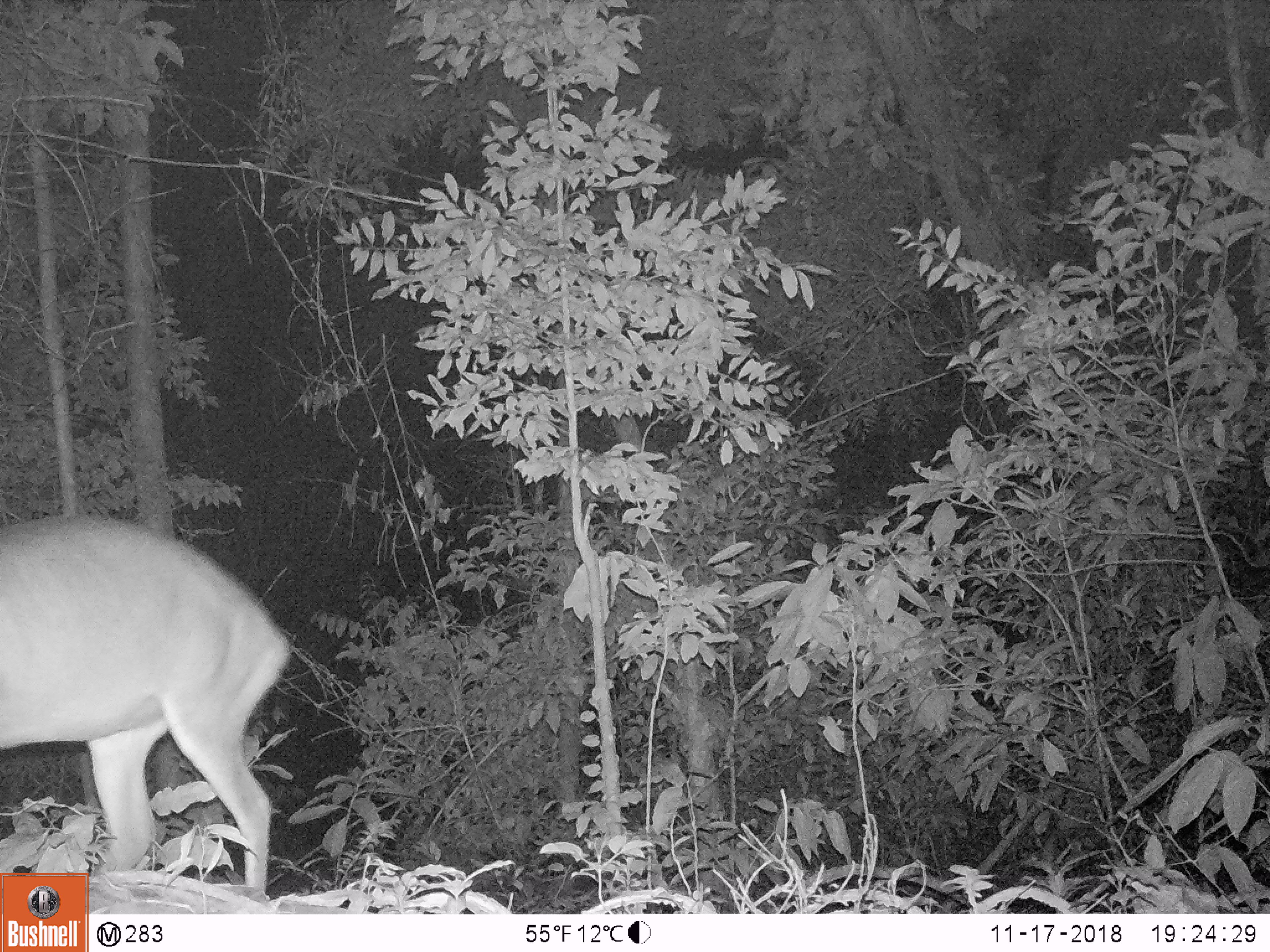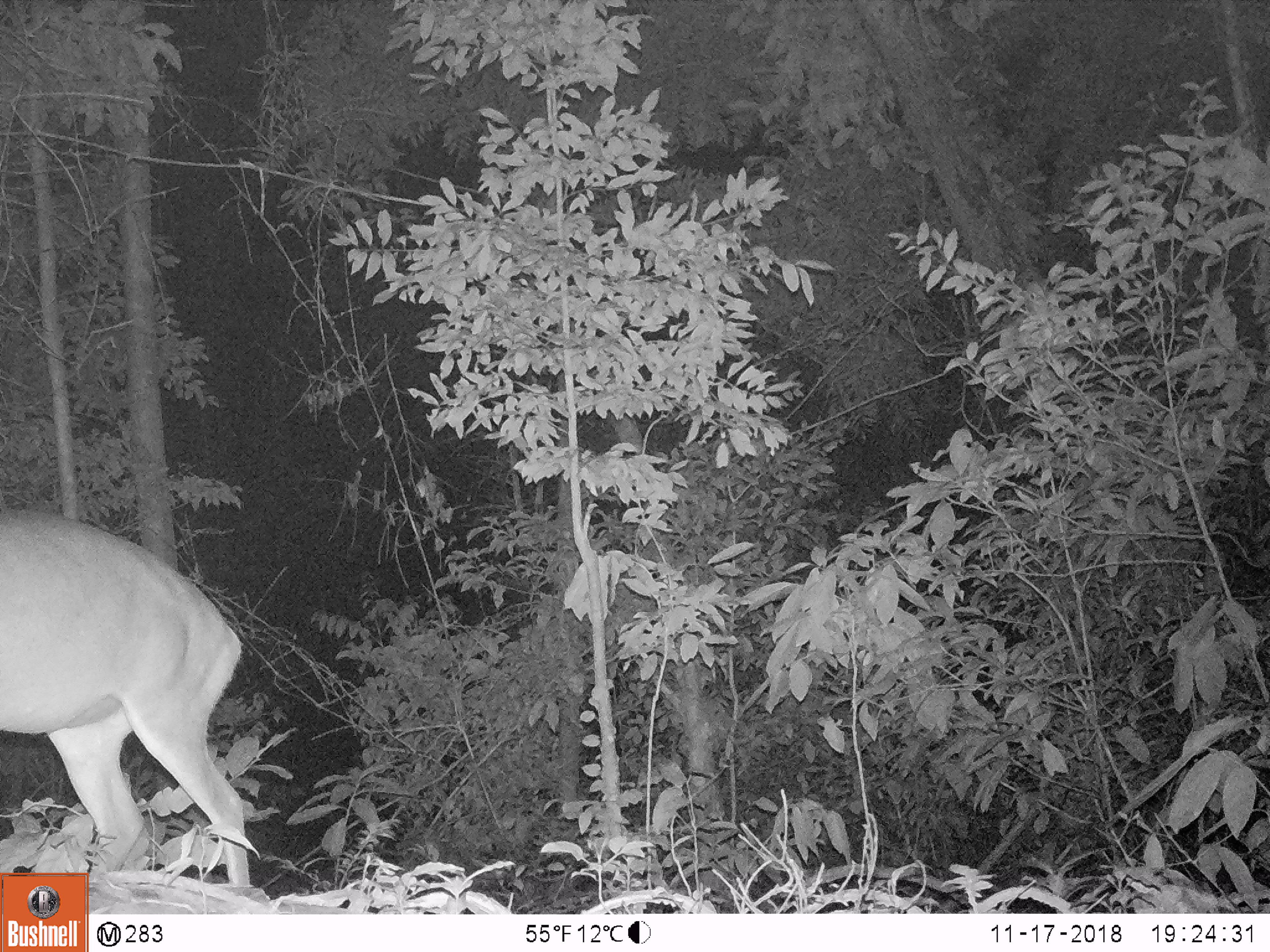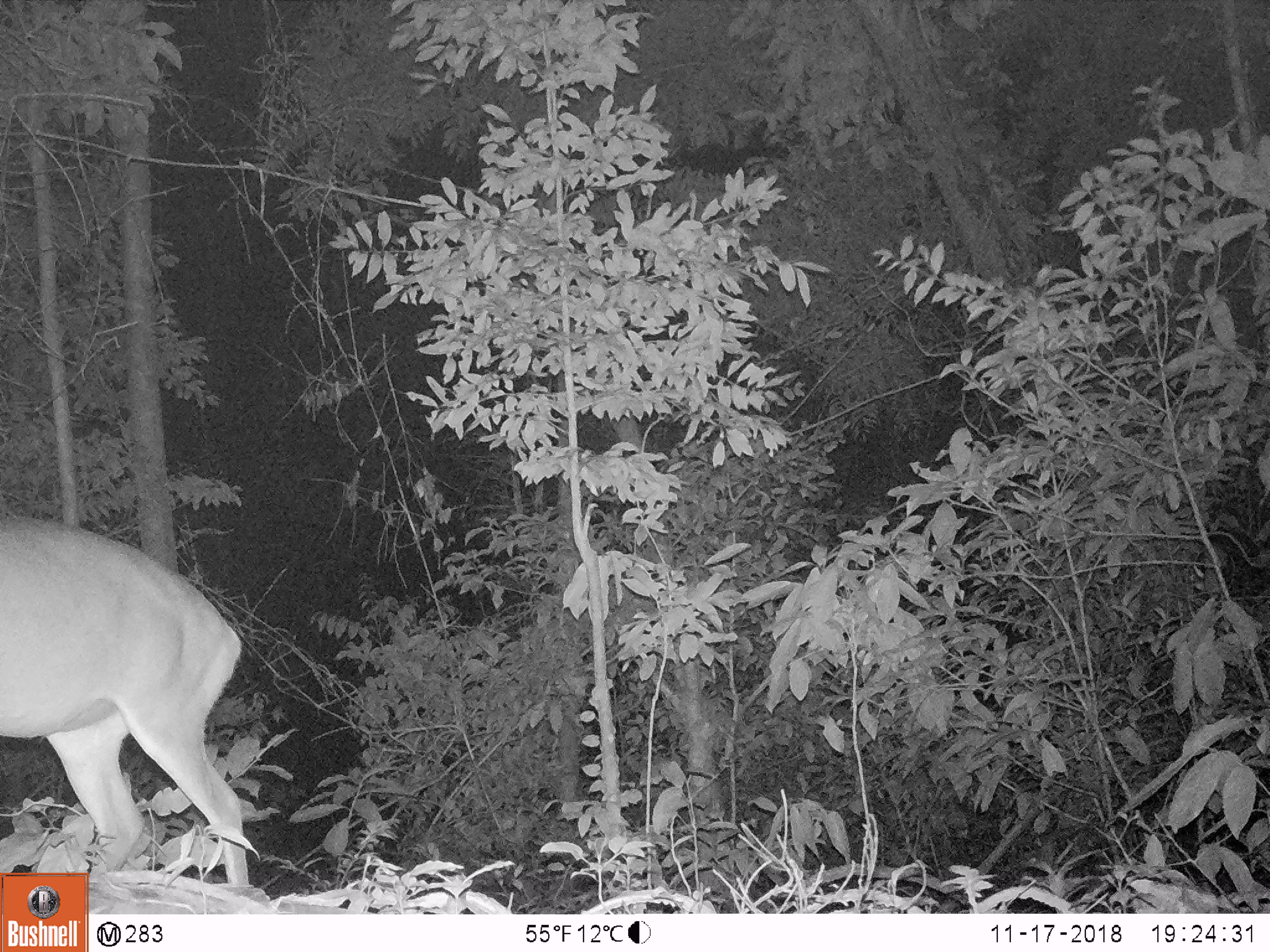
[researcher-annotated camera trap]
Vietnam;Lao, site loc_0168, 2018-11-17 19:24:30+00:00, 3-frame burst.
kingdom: Animalia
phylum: Chordata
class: Mammalia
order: Artiodactyla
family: Cervidae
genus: Muntiacus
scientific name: Muntiacus vuquangensis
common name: large-antlered muntjac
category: large antlered muntjac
Large antlered muntjac (large-antlered muntjac) (Muntiacus vuquangensis). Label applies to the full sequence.